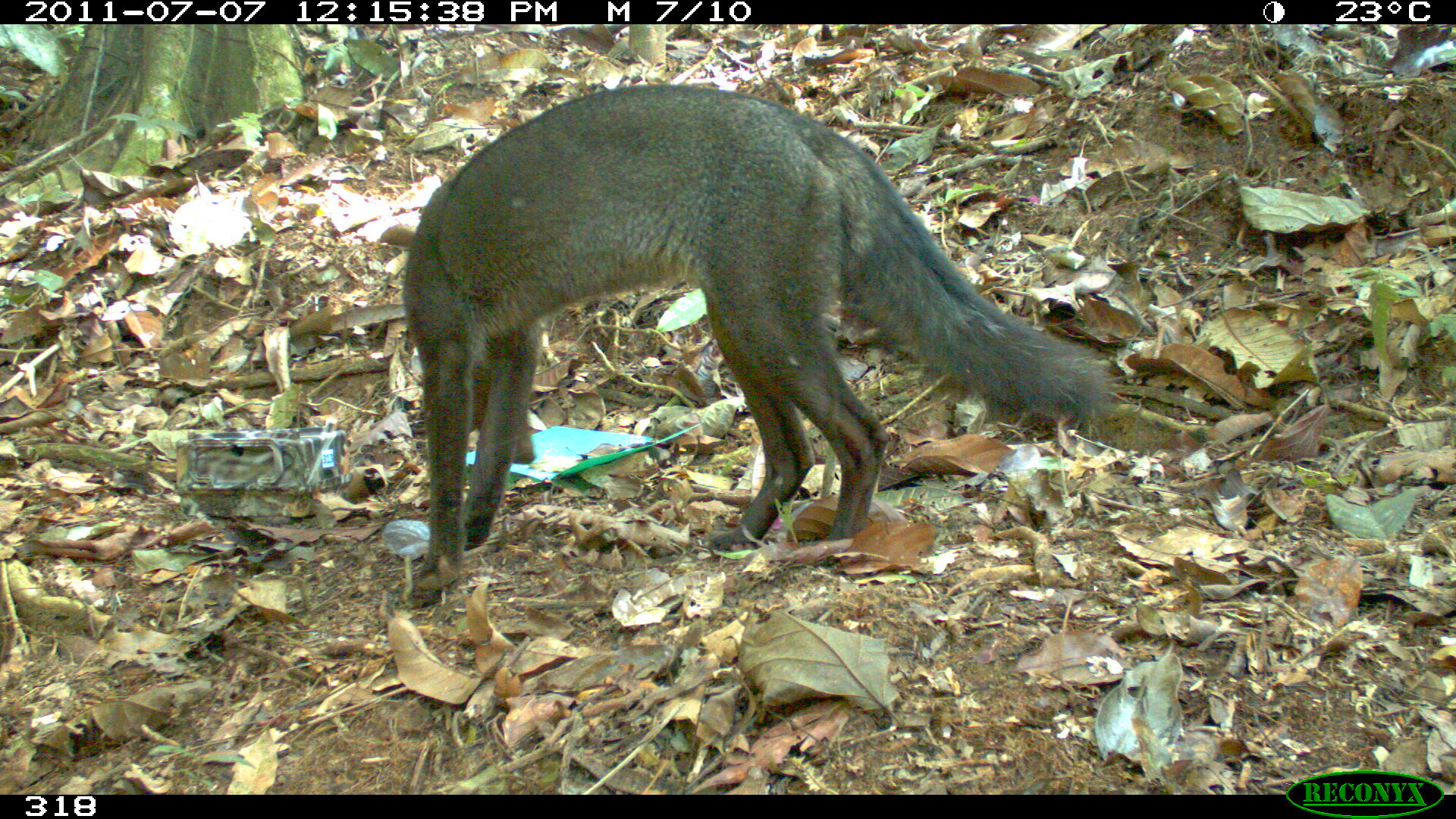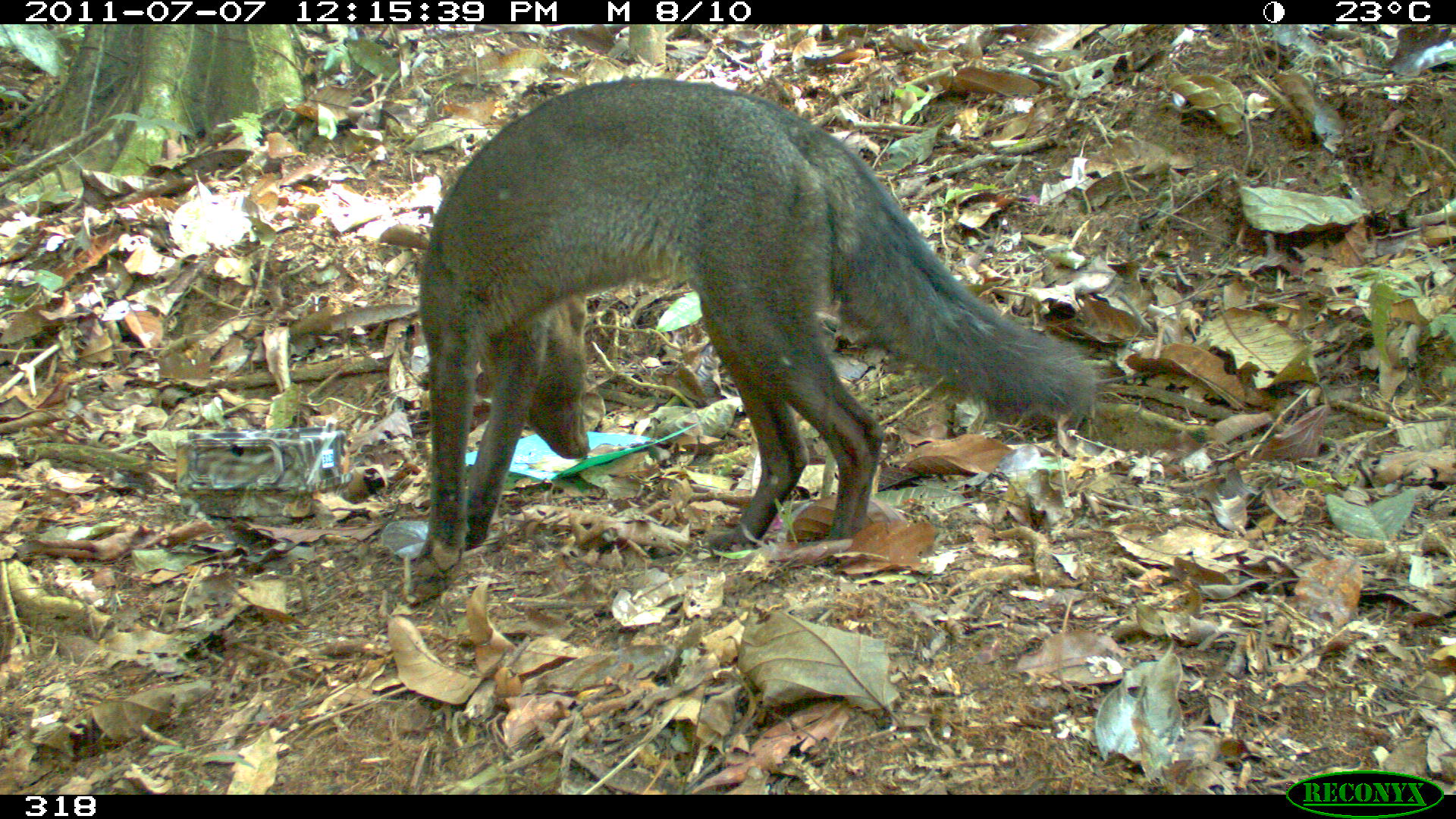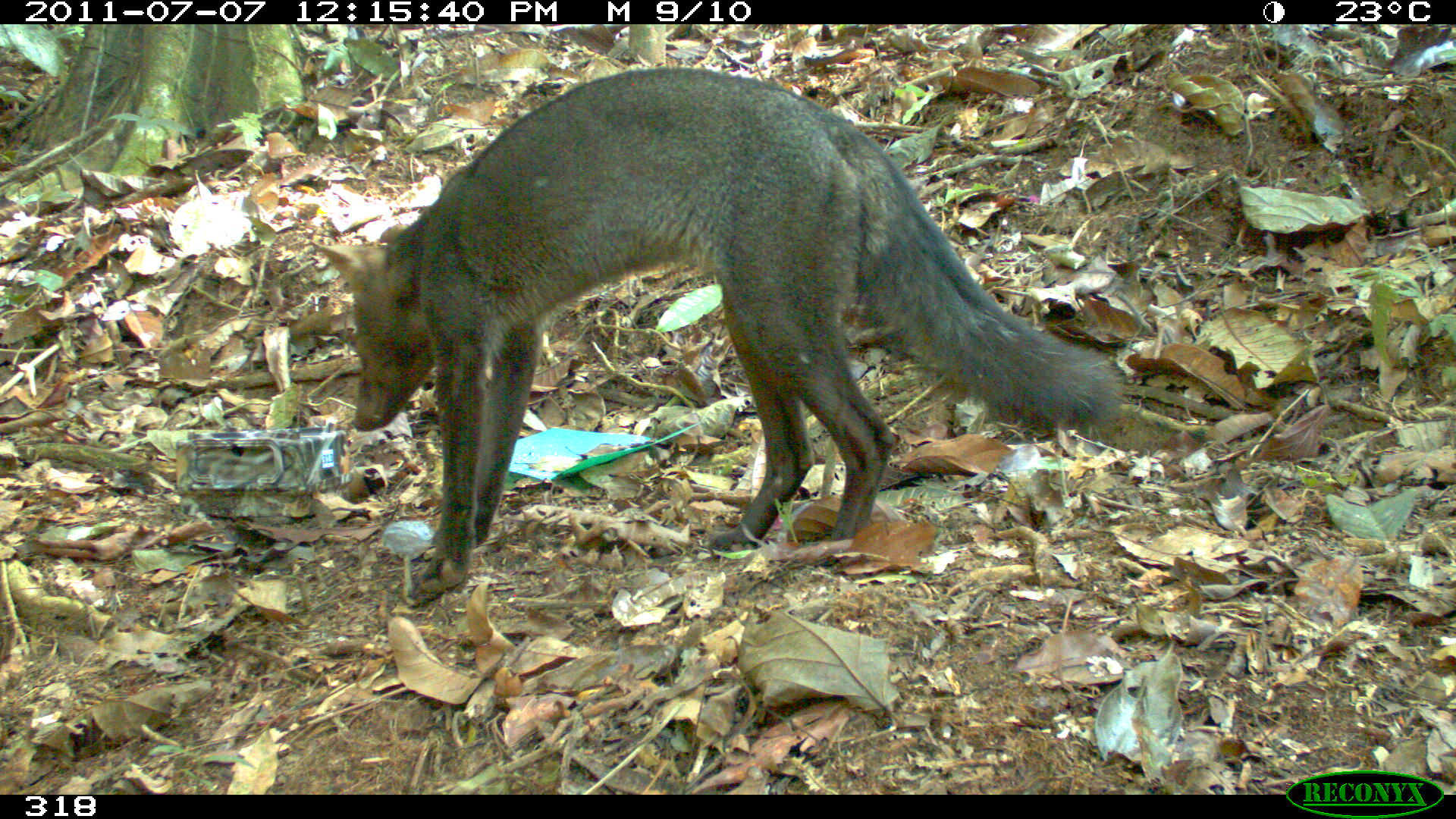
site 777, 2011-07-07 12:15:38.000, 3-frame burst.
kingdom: Animalia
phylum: Chordata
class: Mammalia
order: Carnivora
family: Canidae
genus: Atelocynus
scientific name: Atelocynus microtis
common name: short-eared dog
Atelocynus microtis (short-eared dog).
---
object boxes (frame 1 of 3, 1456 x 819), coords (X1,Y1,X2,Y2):
atelocynus microtis: (398,84,1114,608)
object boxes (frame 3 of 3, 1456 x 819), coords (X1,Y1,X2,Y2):
atelocynus microtis: (307,64,1126,602)